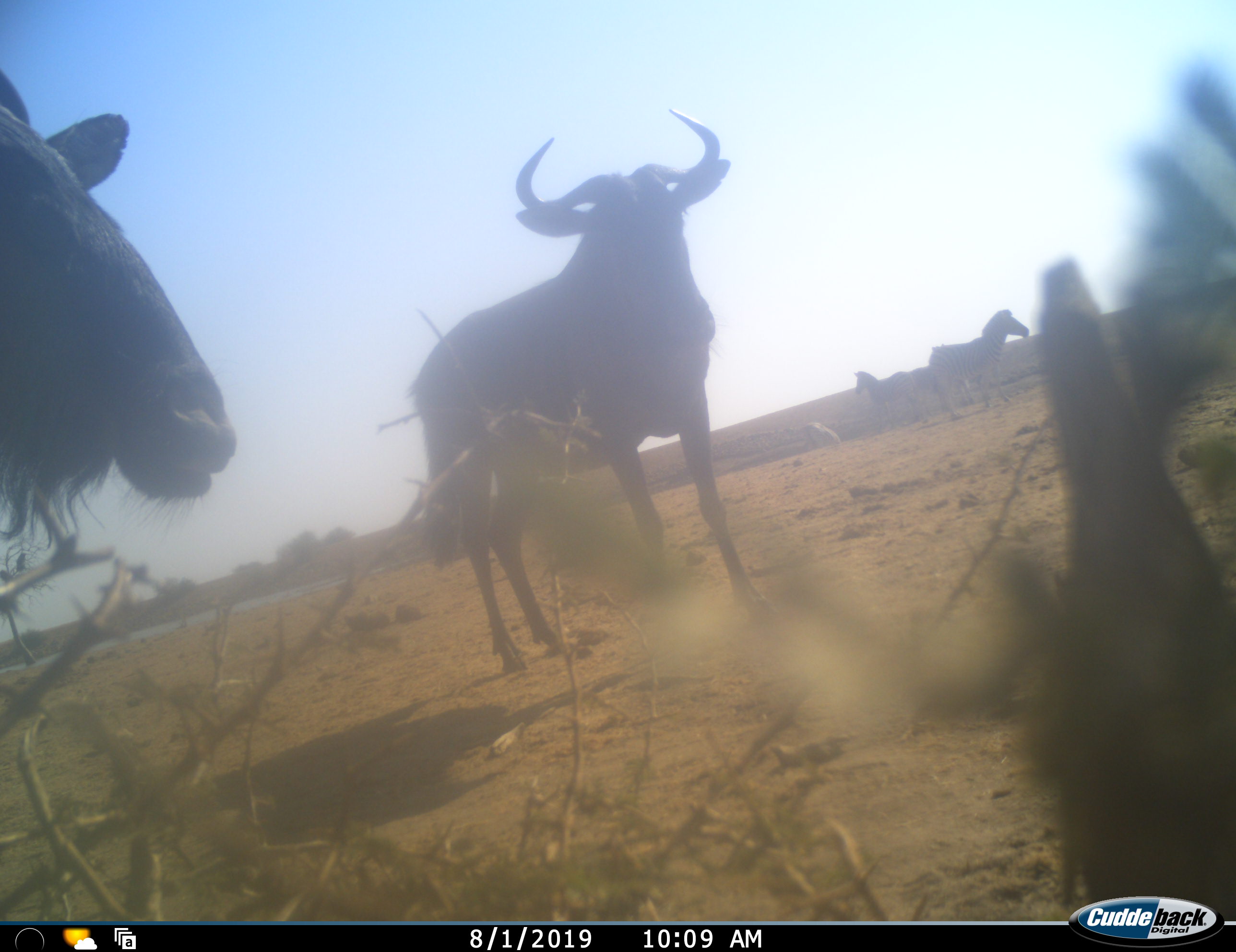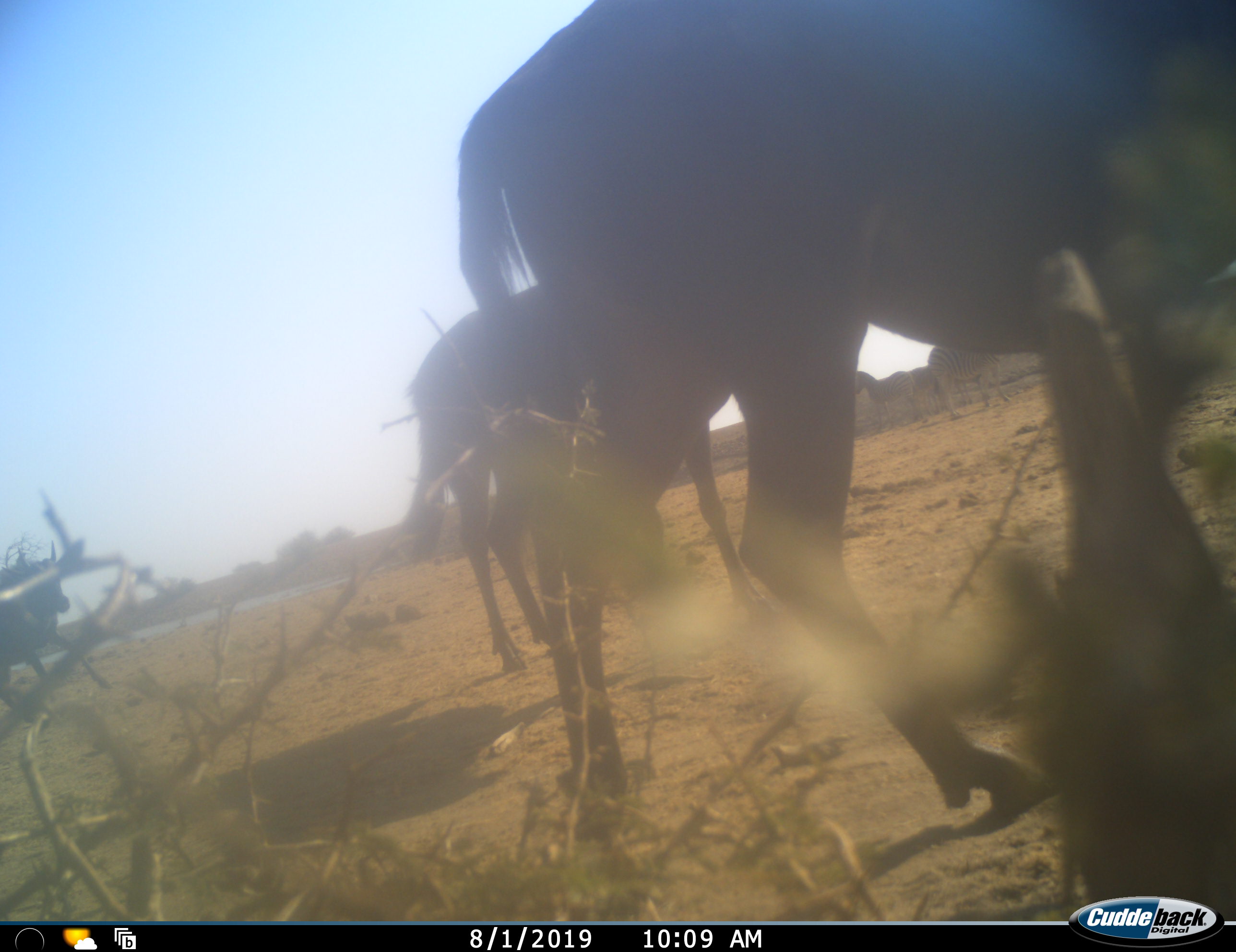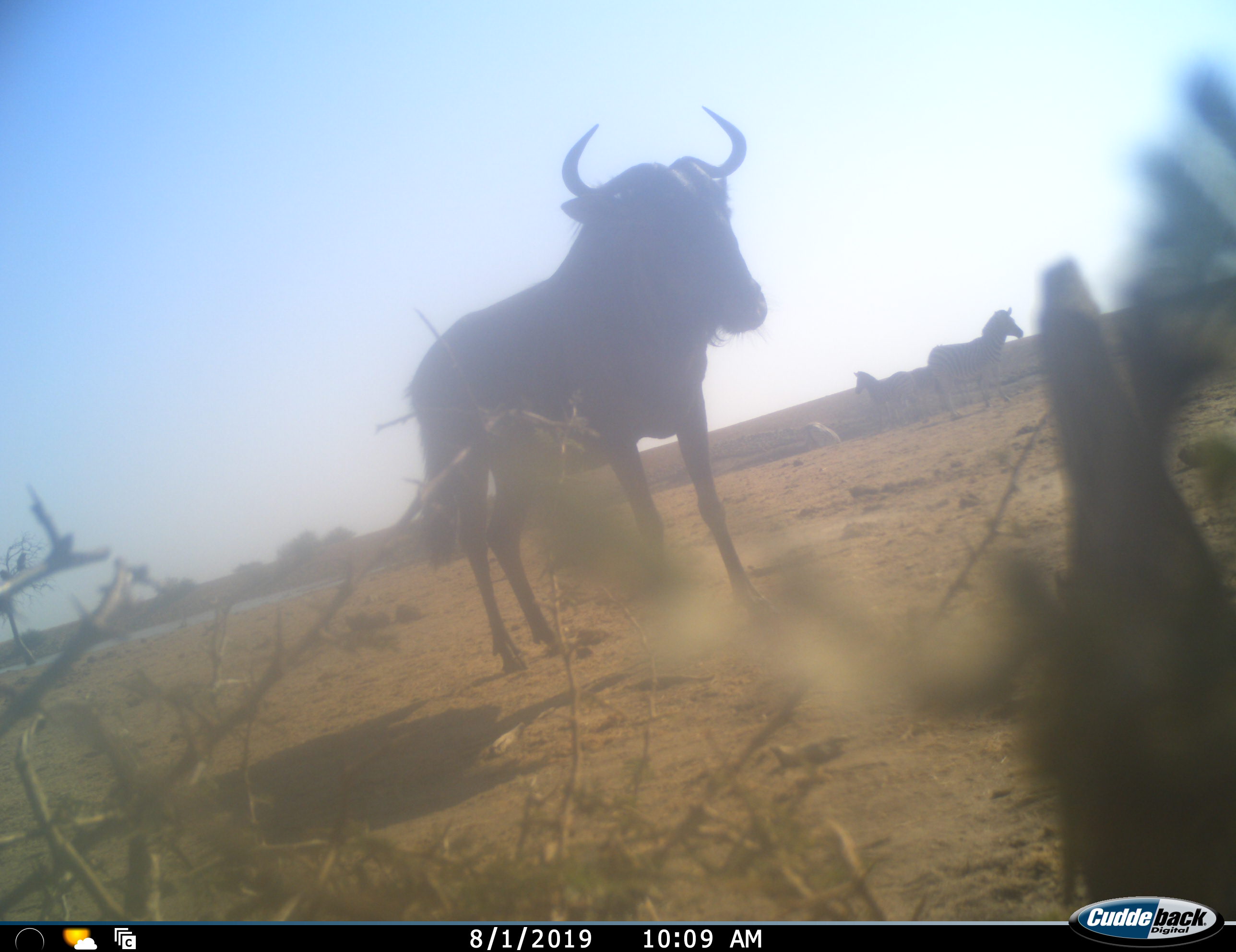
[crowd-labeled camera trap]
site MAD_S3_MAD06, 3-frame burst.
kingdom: Animalia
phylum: Chordata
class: Mammalia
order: Artiodactyla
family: Bovidae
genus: Connochaetes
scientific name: Connochaetes taurinus taurinus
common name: blue wildebeest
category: wildebeestblue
Wildebeestblue (blue wildebeest) (Connochaetes taurinus taurinus), count 3. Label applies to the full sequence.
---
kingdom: Animalia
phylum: Chordata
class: Mammalia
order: Perissodactyla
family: Equidae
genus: Equus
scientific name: Equus quagga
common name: plains zebra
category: zebraplains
Zebraplains (plains zebra) (Equus quagga), count 2. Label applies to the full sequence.